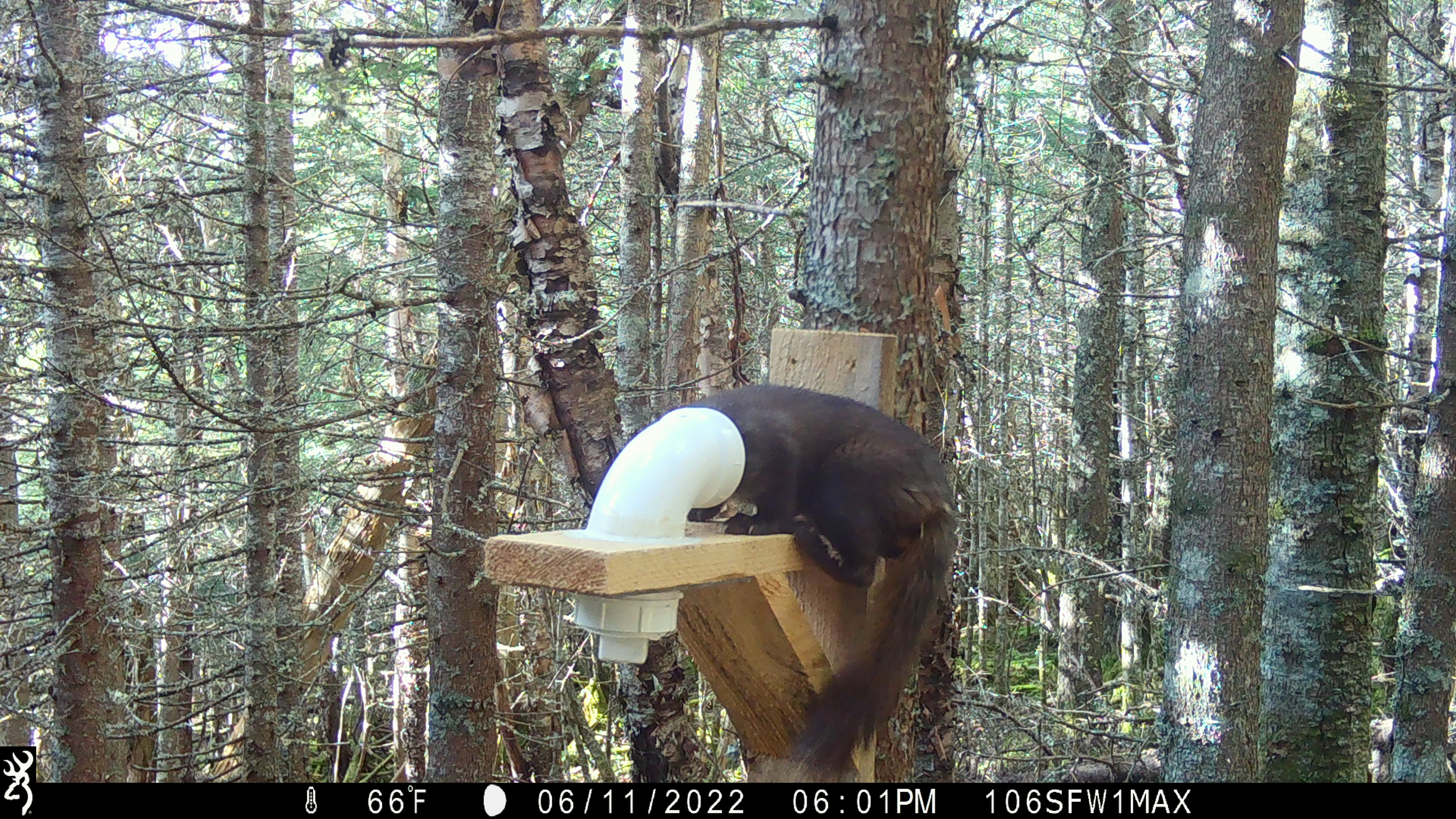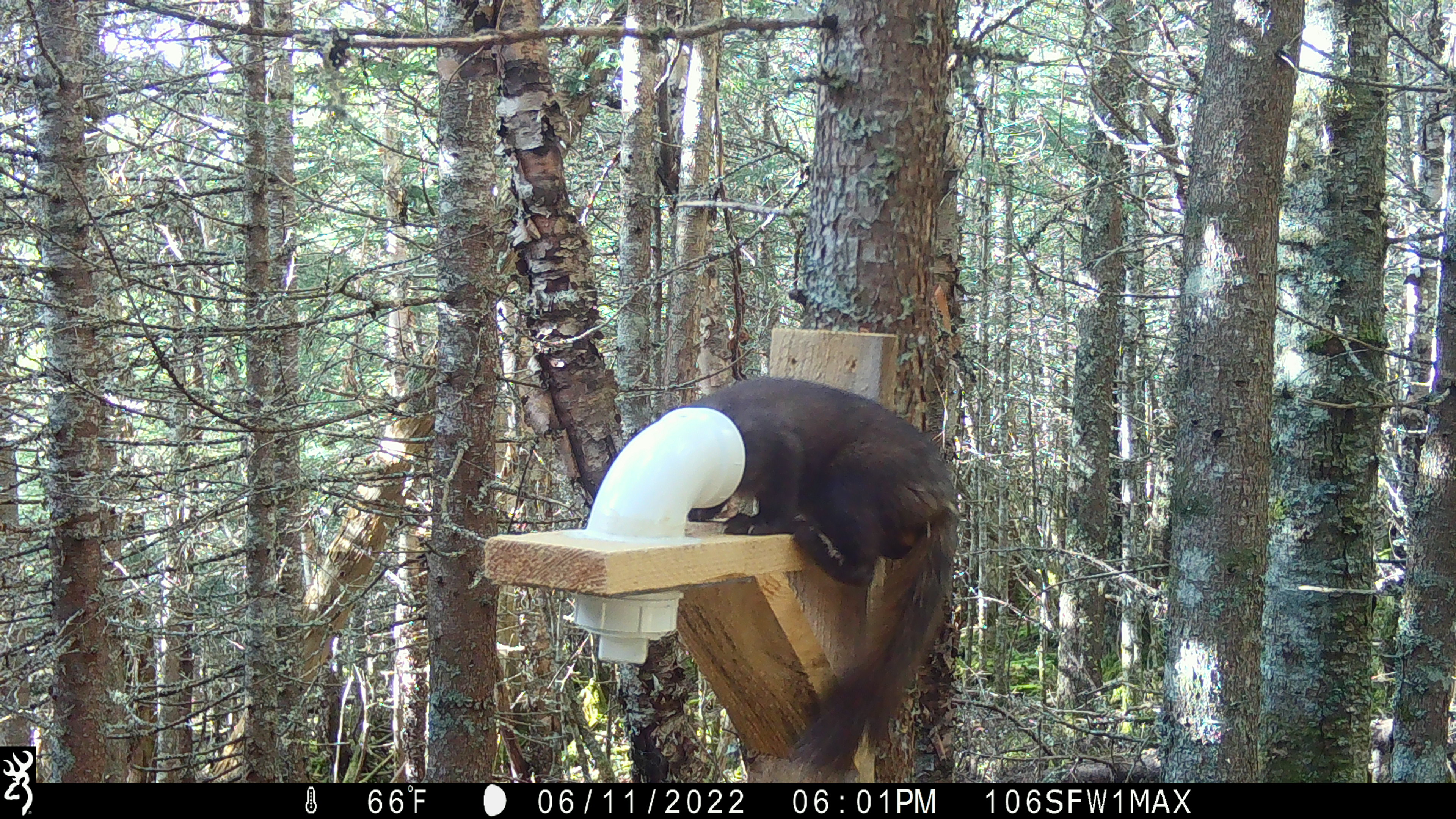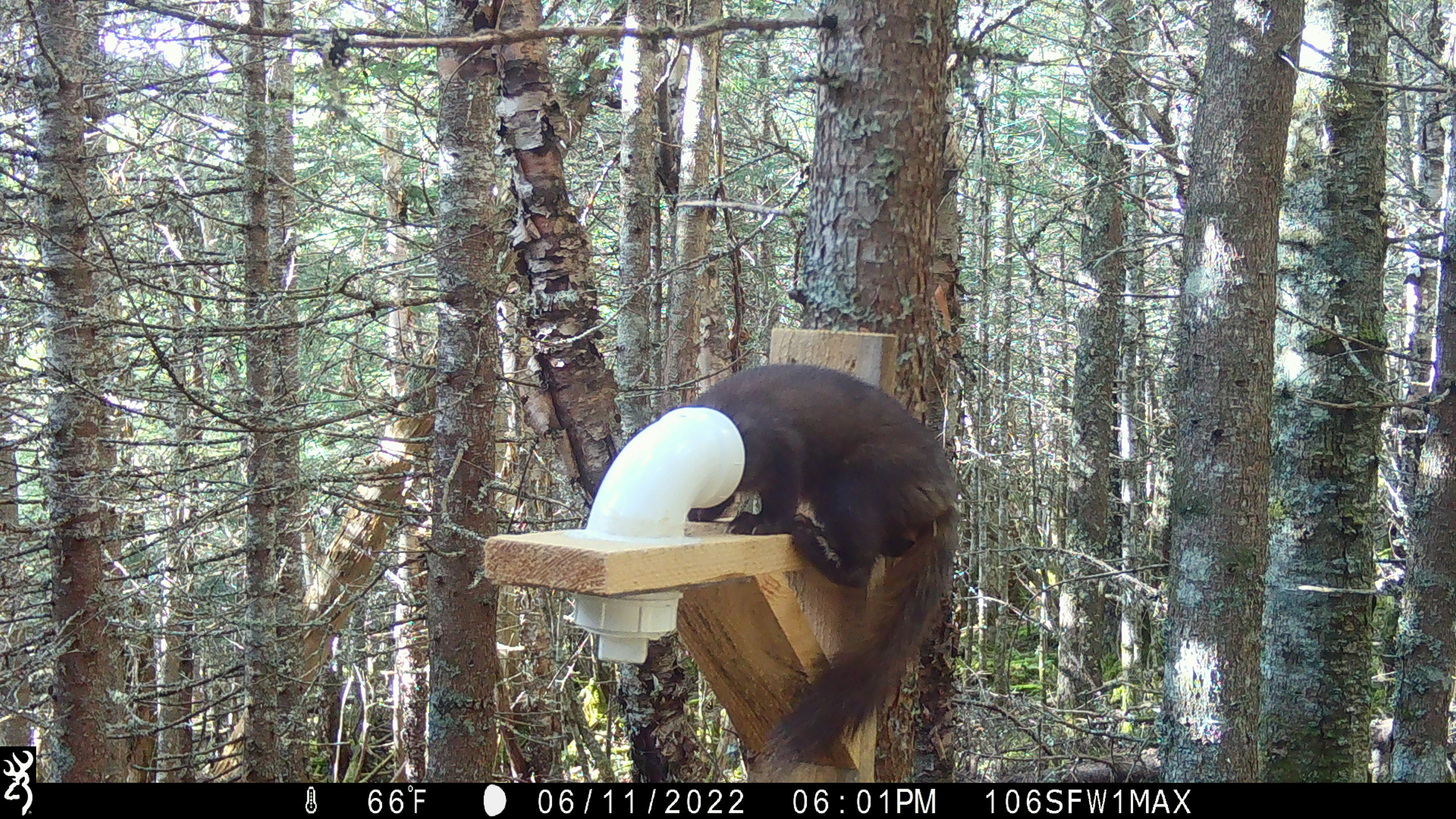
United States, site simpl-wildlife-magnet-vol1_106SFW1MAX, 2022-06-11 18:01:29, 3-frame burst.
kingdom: Animalia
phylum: Chordata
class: Mammalia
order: Carnivora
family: Mustelidae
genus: Martes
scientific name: Martes americana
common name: american marten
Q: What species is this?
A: American marten (Martes americana).